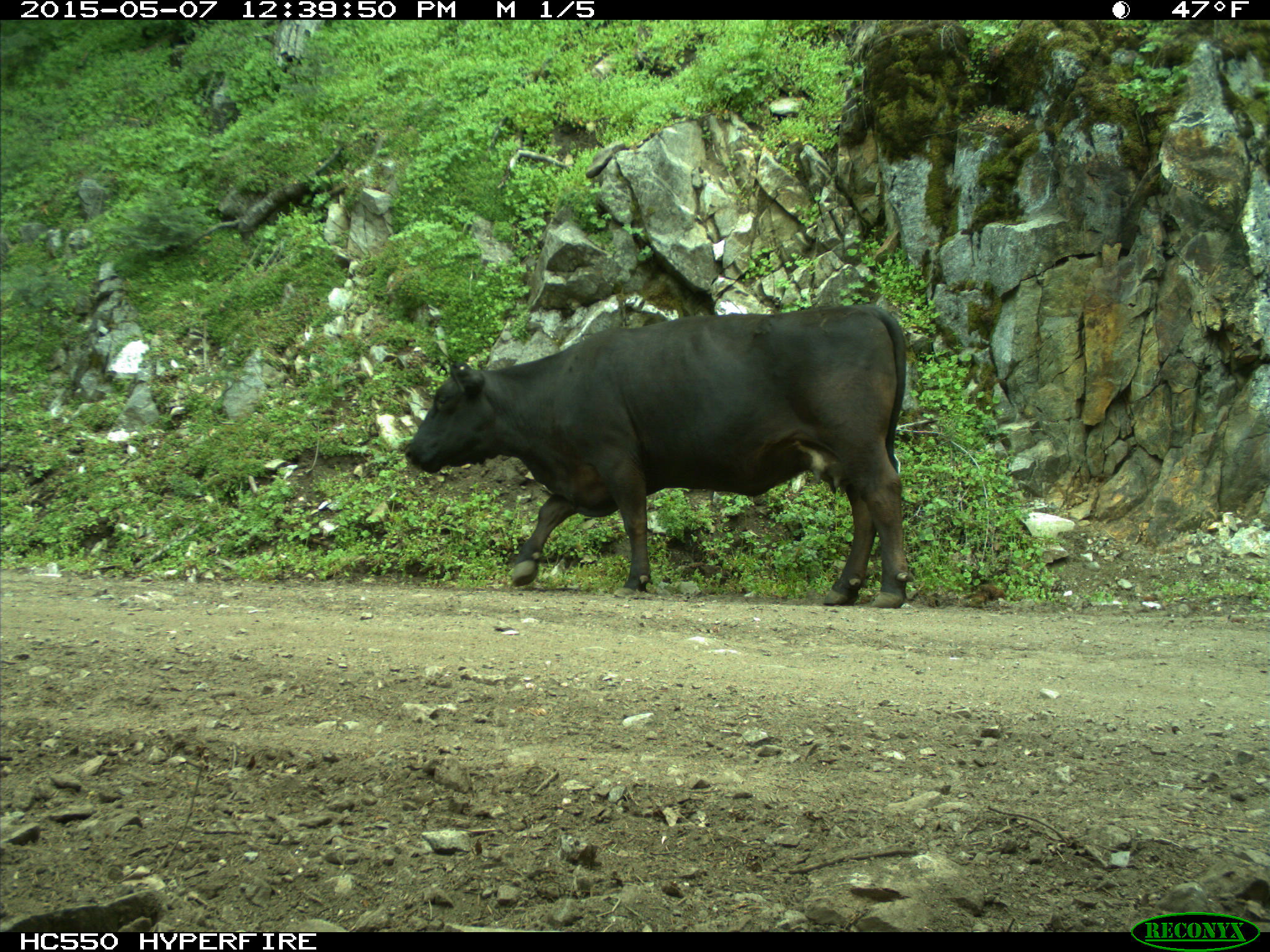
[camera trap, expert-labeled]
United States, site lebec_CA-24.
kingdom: Animalia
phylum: Chordata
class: Mammalia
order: Artiodactyla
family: Bovidae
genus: Bos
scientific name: Bos taurus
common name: domestic cow